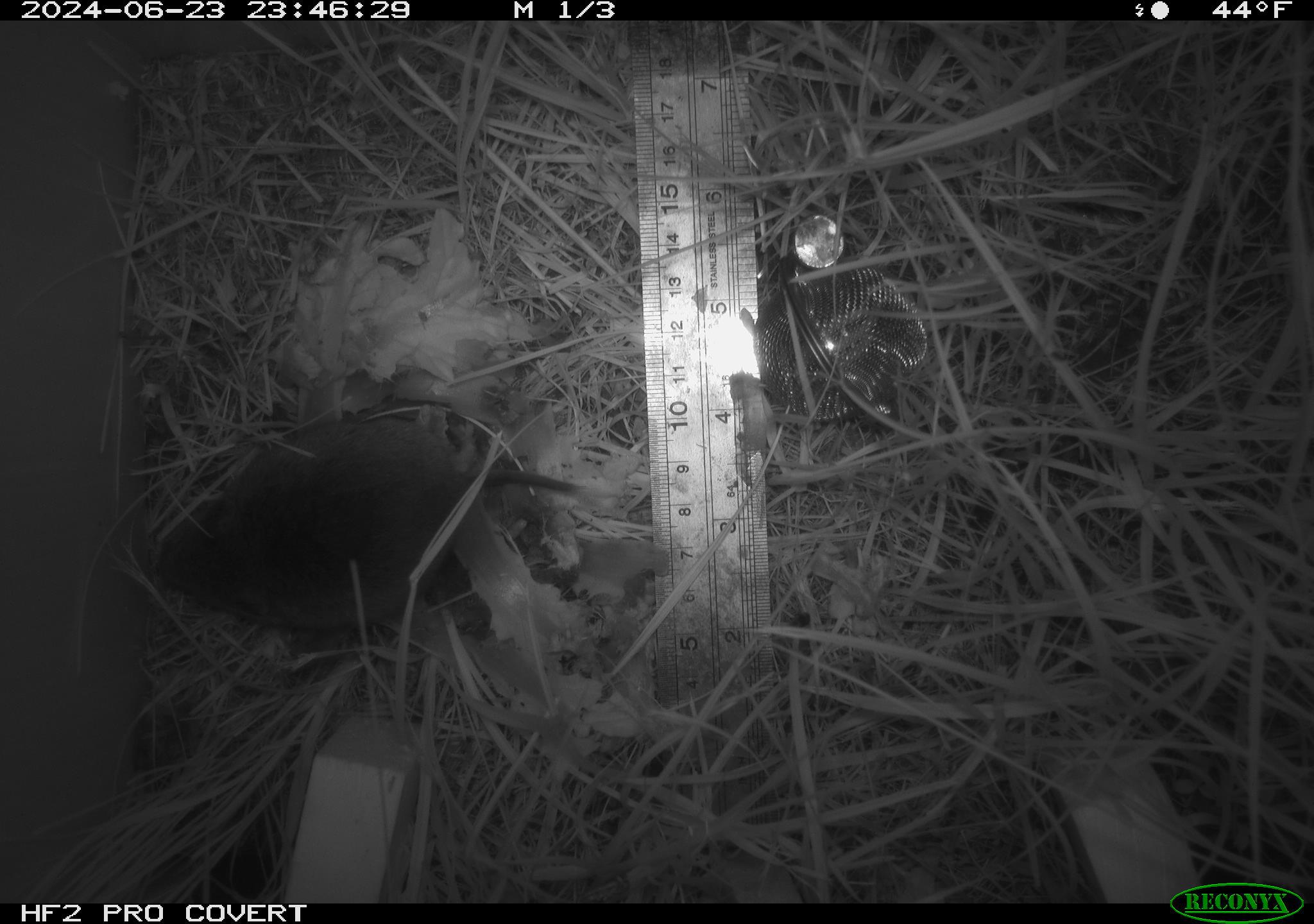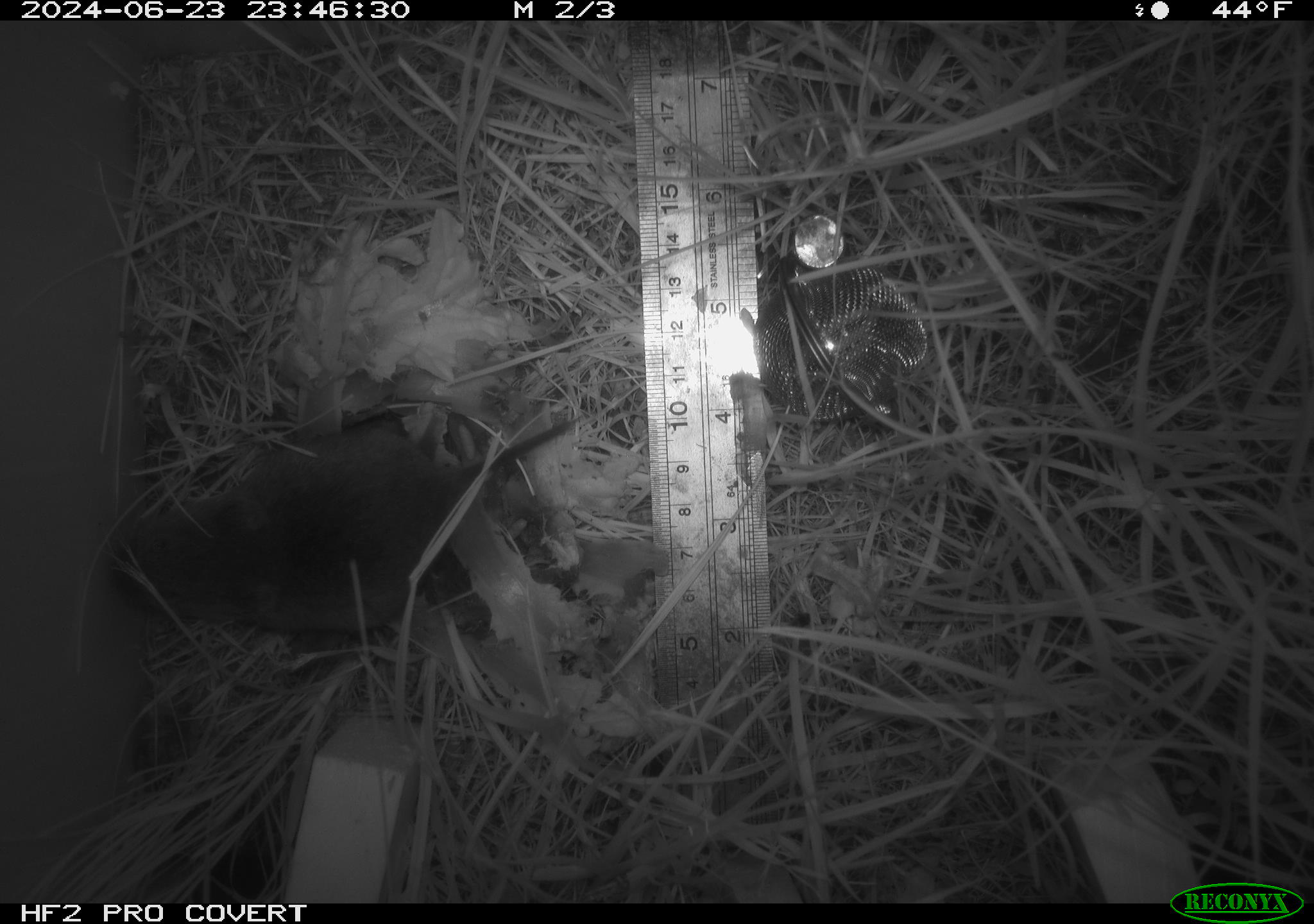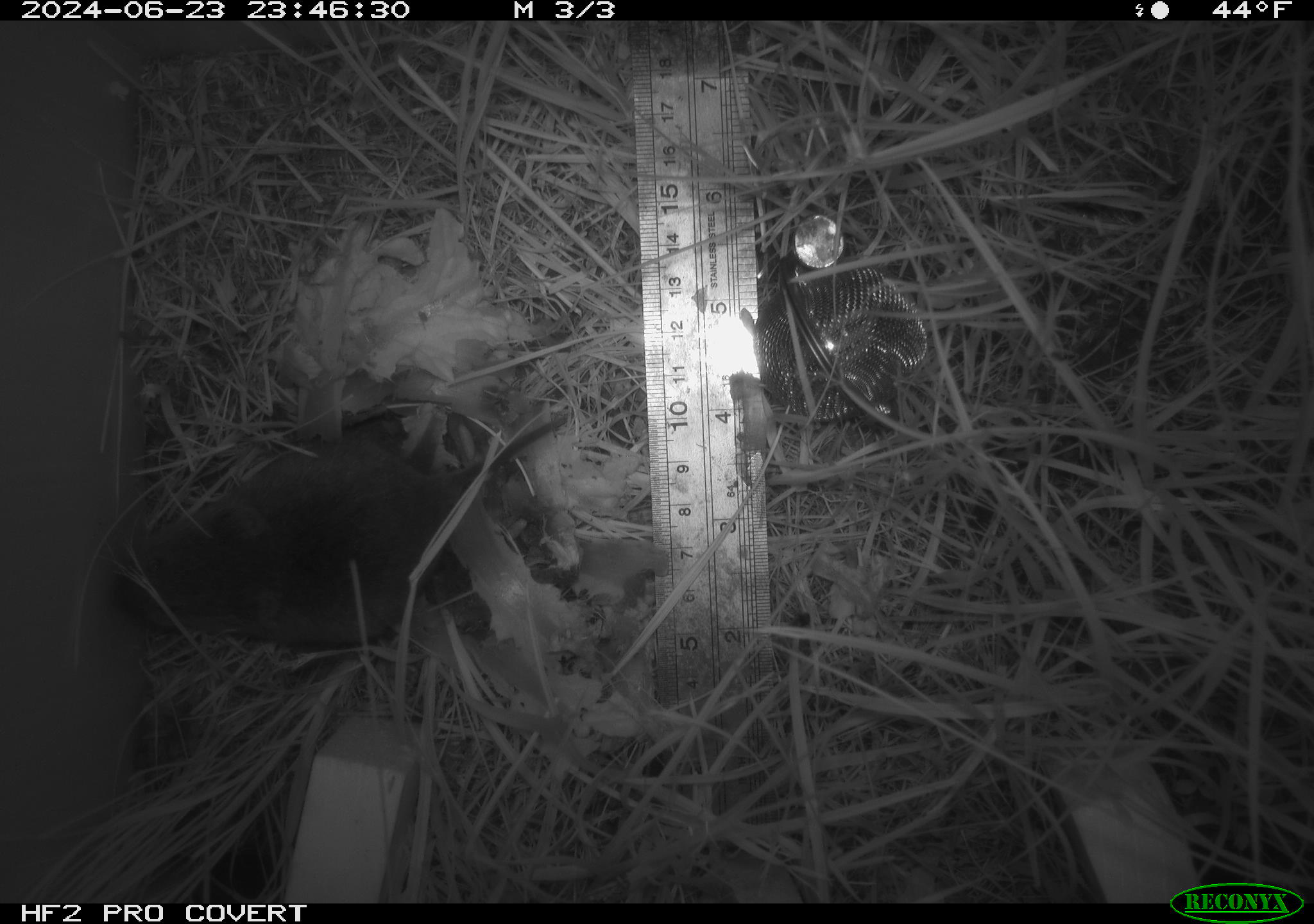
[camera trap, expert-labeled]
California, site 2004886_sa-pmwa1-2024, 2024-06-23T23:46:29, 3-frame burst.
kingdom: Animalia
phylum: Chordata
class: Mammalia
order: Rodentia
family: Cricetidae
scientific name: Arvicolinae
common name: voles, lemmings, and muskrats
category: arvicolinae subfamily